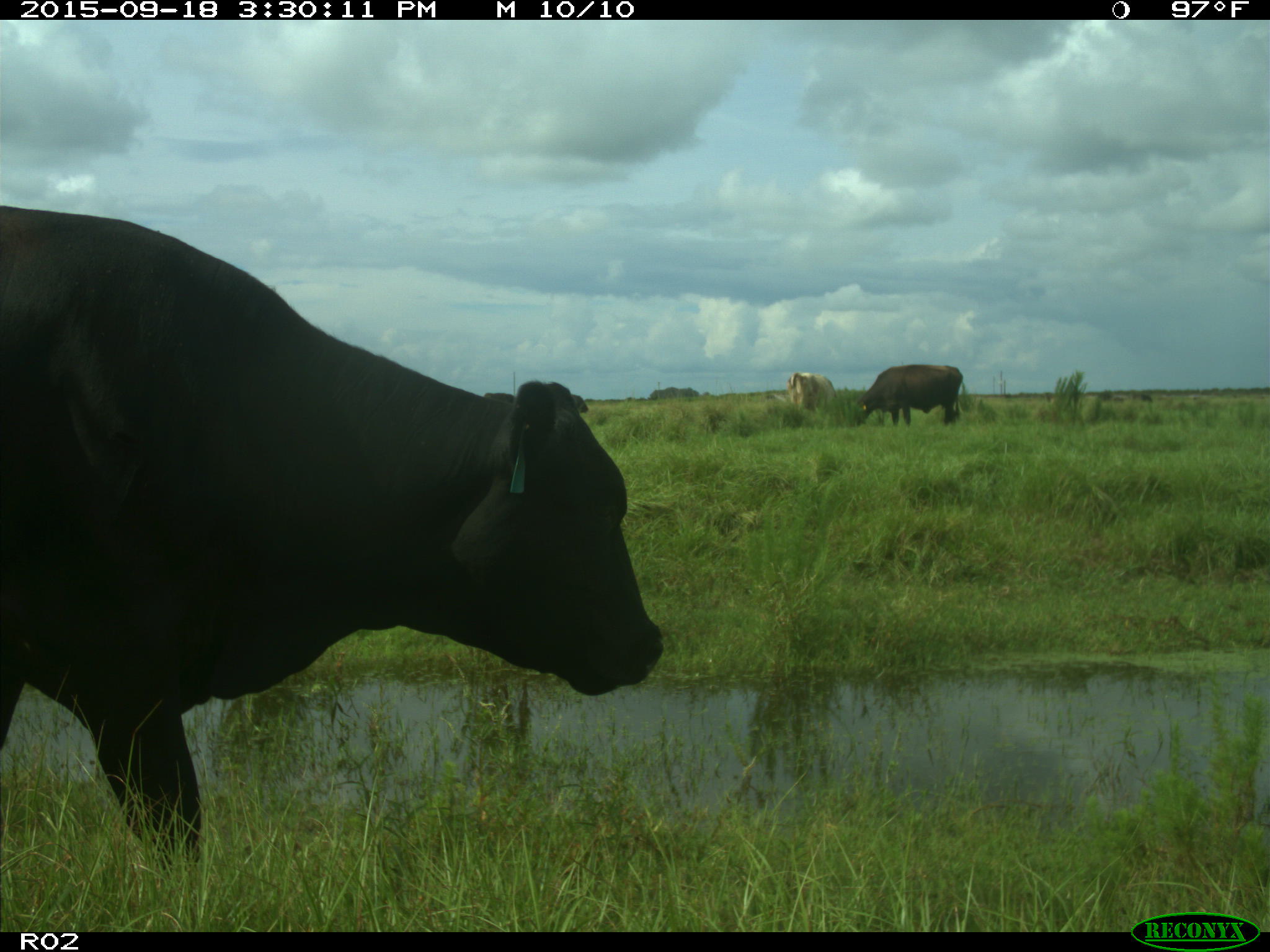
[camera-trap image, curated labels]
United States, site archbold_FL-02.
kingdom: Animalia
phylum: Chordata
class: Mammalia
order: Artiodactyla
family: Bovidae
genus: Bos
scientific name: Bos taurus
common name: domestic cow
Bos taurus (domestic cow).